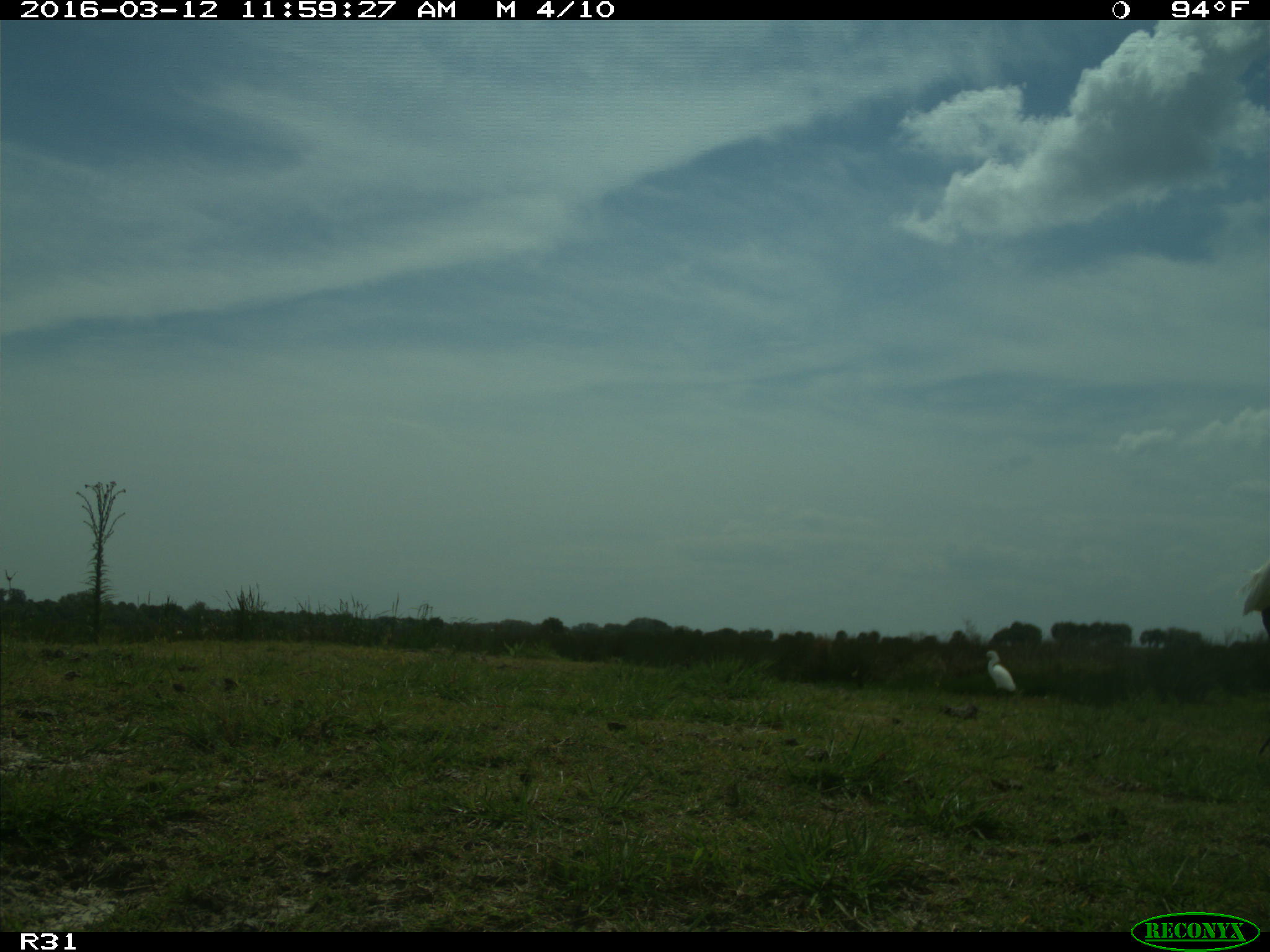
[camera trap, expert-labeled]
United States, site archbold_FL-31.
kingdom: Animalia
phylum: Chordata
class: Aves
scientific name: Aves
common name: birds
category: unidentified bird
Unidentified bird (birds) (Aves).